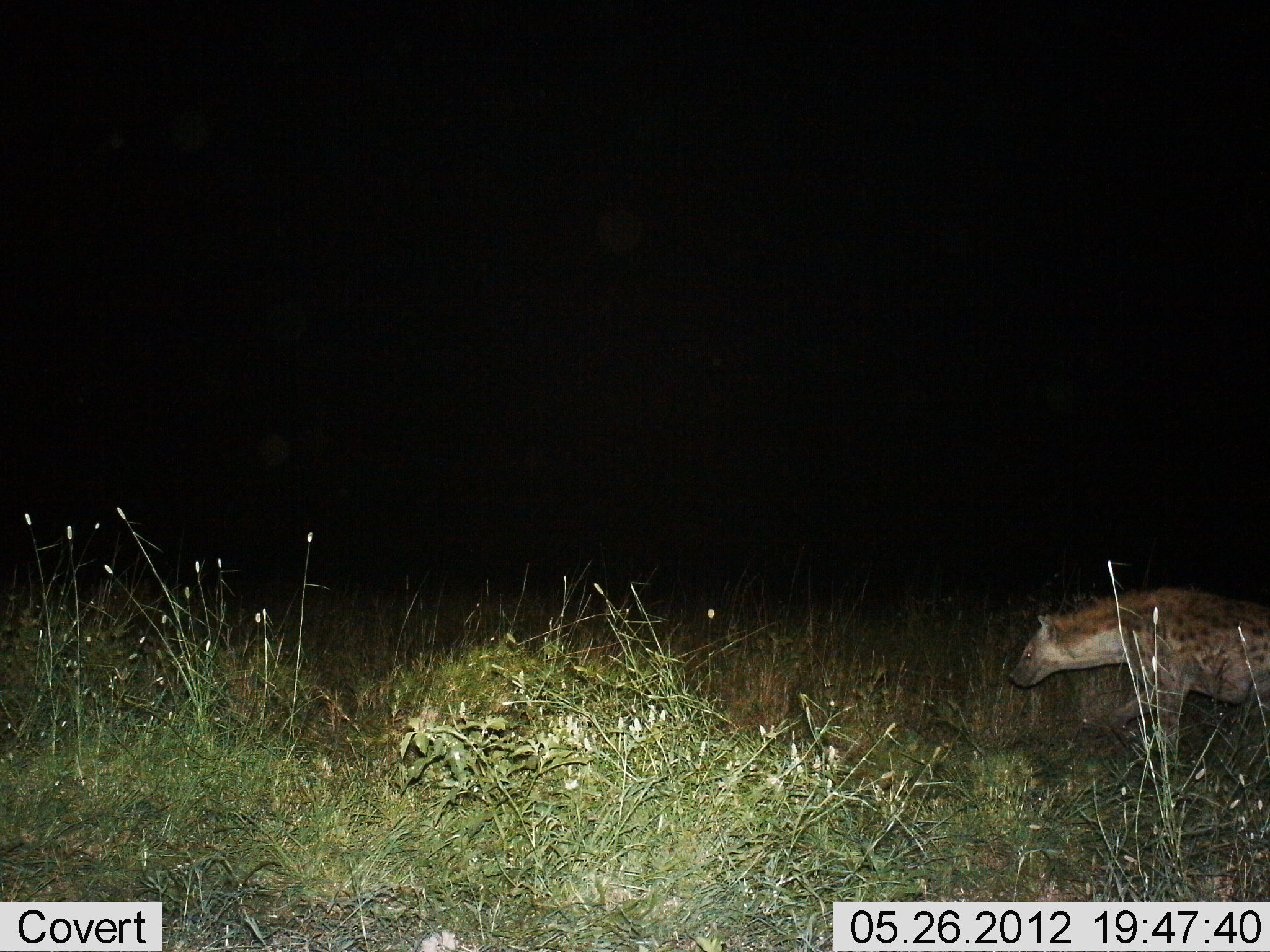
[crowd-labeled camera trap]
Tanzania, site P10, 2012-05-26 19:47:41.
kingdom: Animalia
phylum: Chordata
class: Mammalia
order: Carnivora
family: Hyaenidae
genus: Crocuta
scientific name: Crocuta crocuta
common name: spotted hyena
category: hyenaspotted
Hyenaspotted (spotted hyena) (Crocuta crocuta), count 1. Behavior (volunteer vote fractions): standing 40%, resting 0%, moving 60%, interacting 0%. Young present (vote fraction): 0%. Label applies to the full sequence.